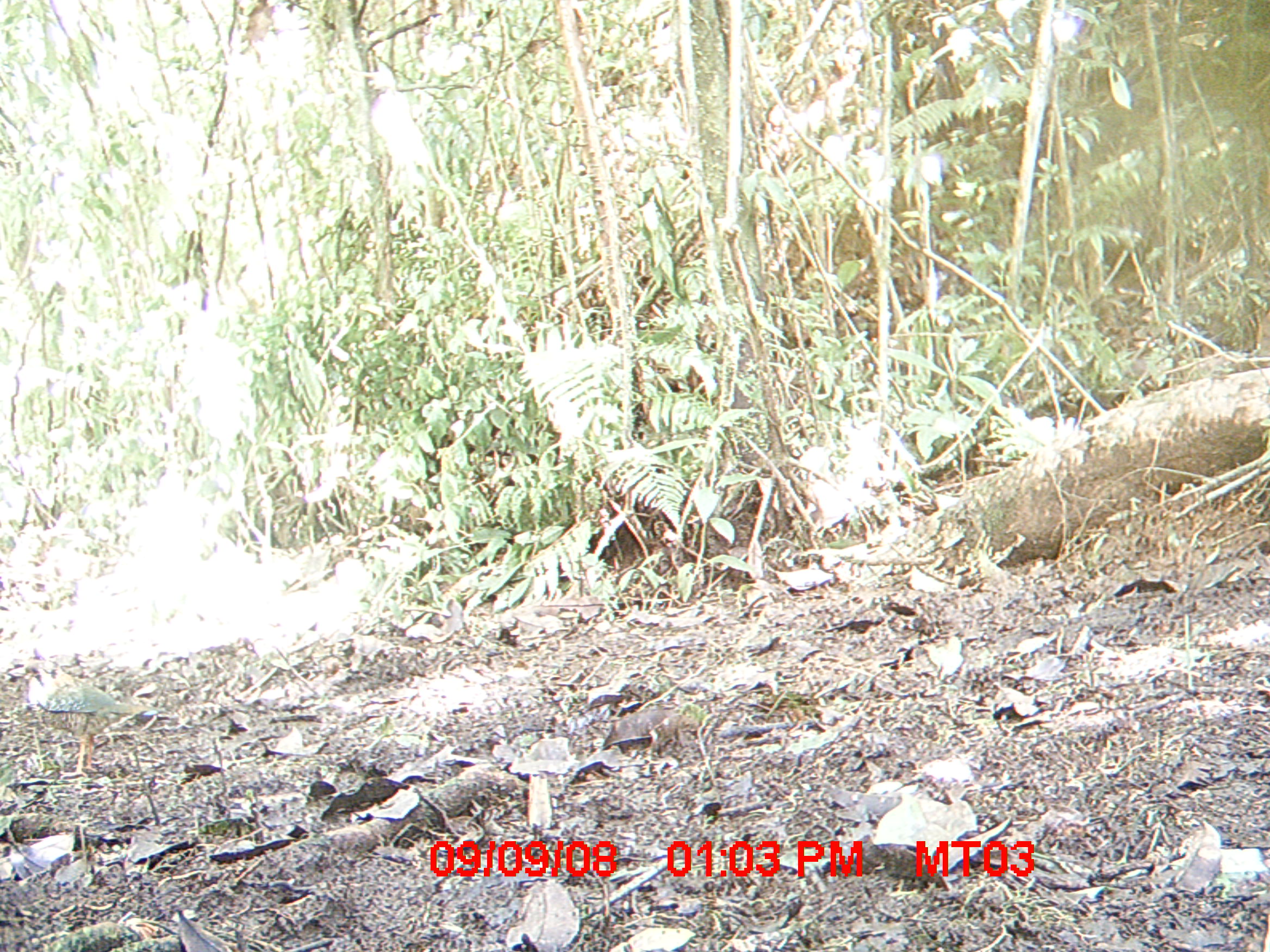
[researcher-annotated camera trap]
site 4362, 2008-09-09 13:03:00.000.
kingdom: Animalia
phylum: Chordata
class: Aves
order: Coraciiformes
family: Brachypteraciidae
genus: Brachypteracias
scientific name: Brachypteracias squamiger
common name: scaly ground-roller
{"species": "Brachypteracias squamiger (scaly ground-roller)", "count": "1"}